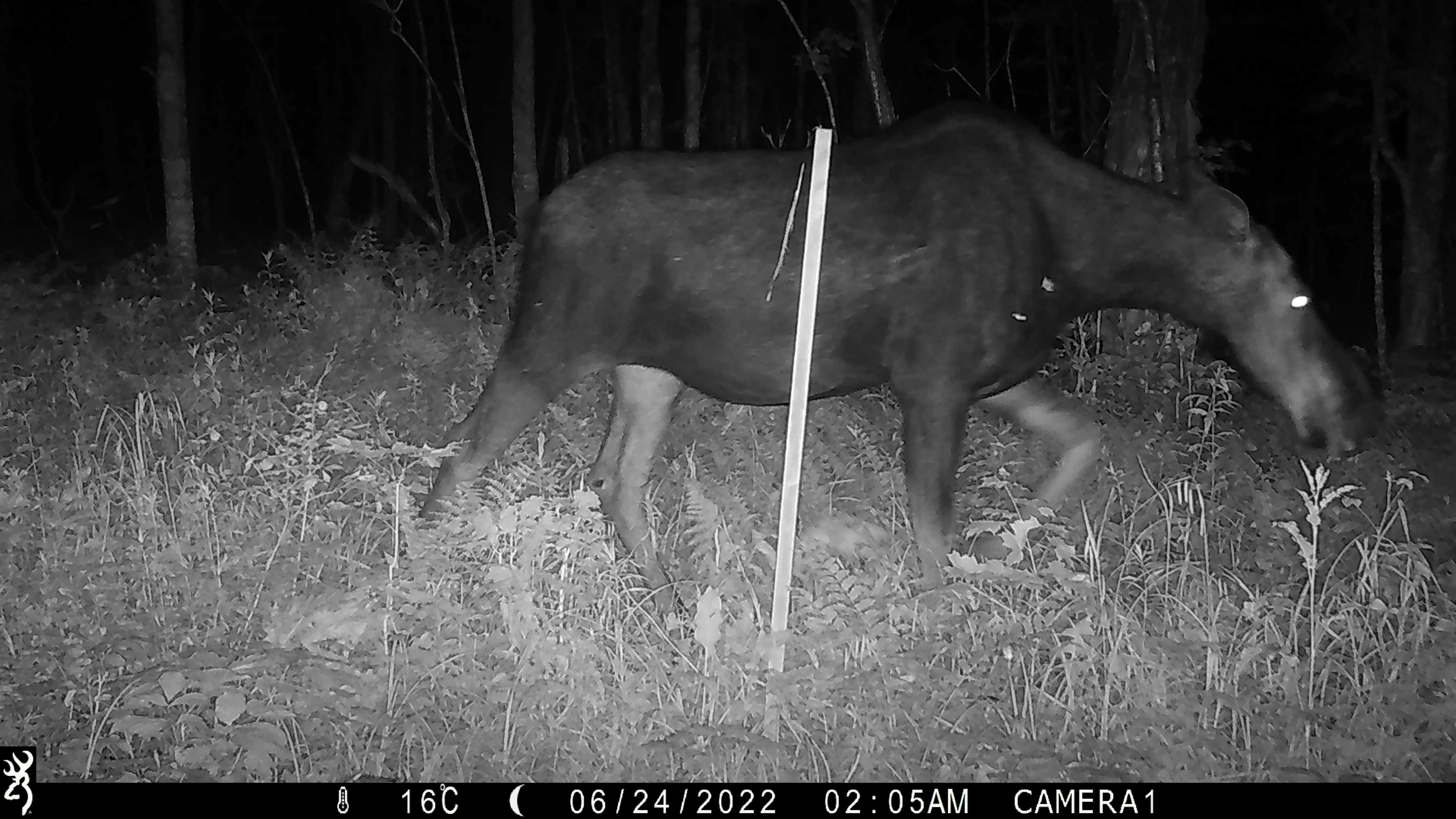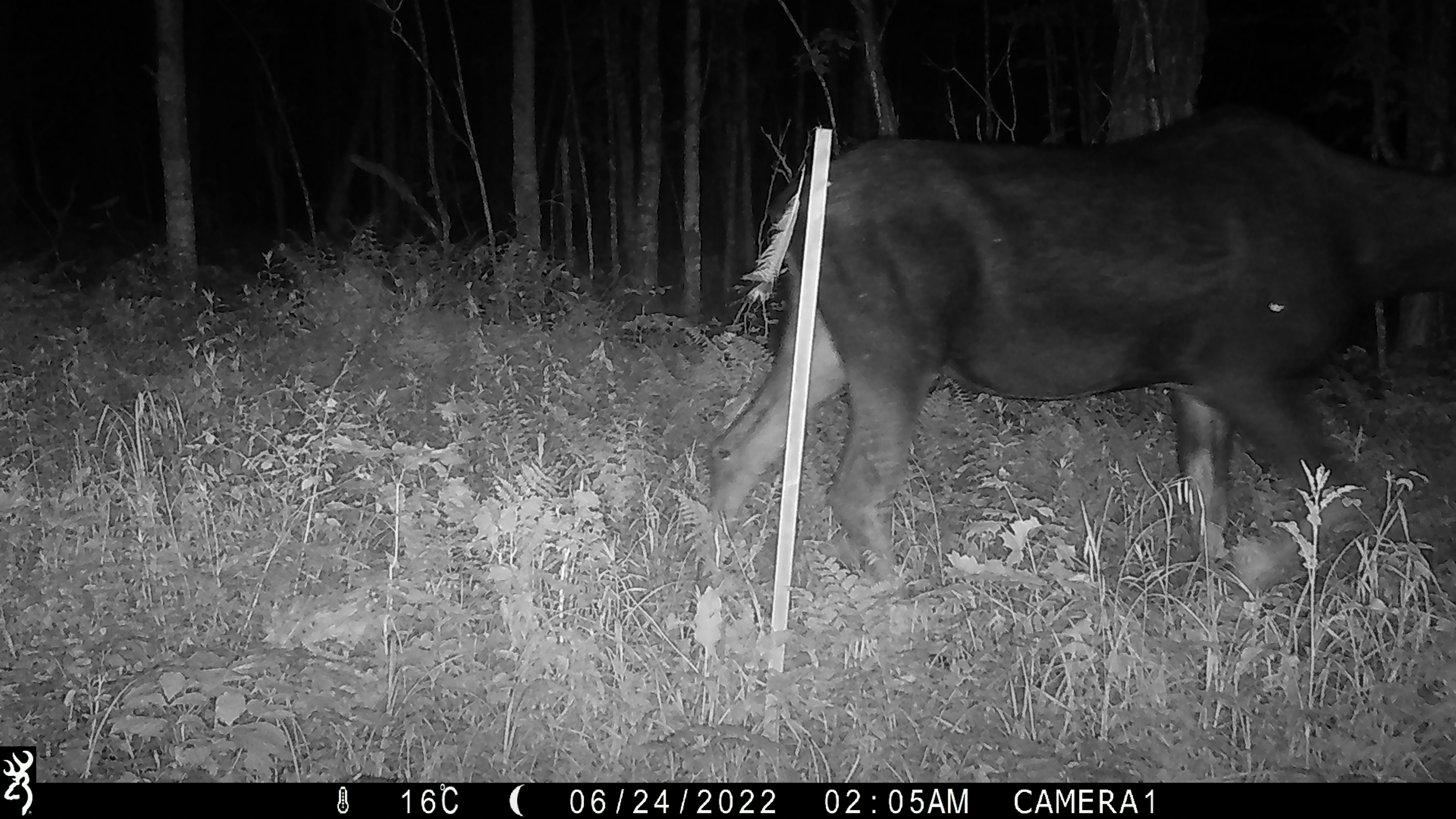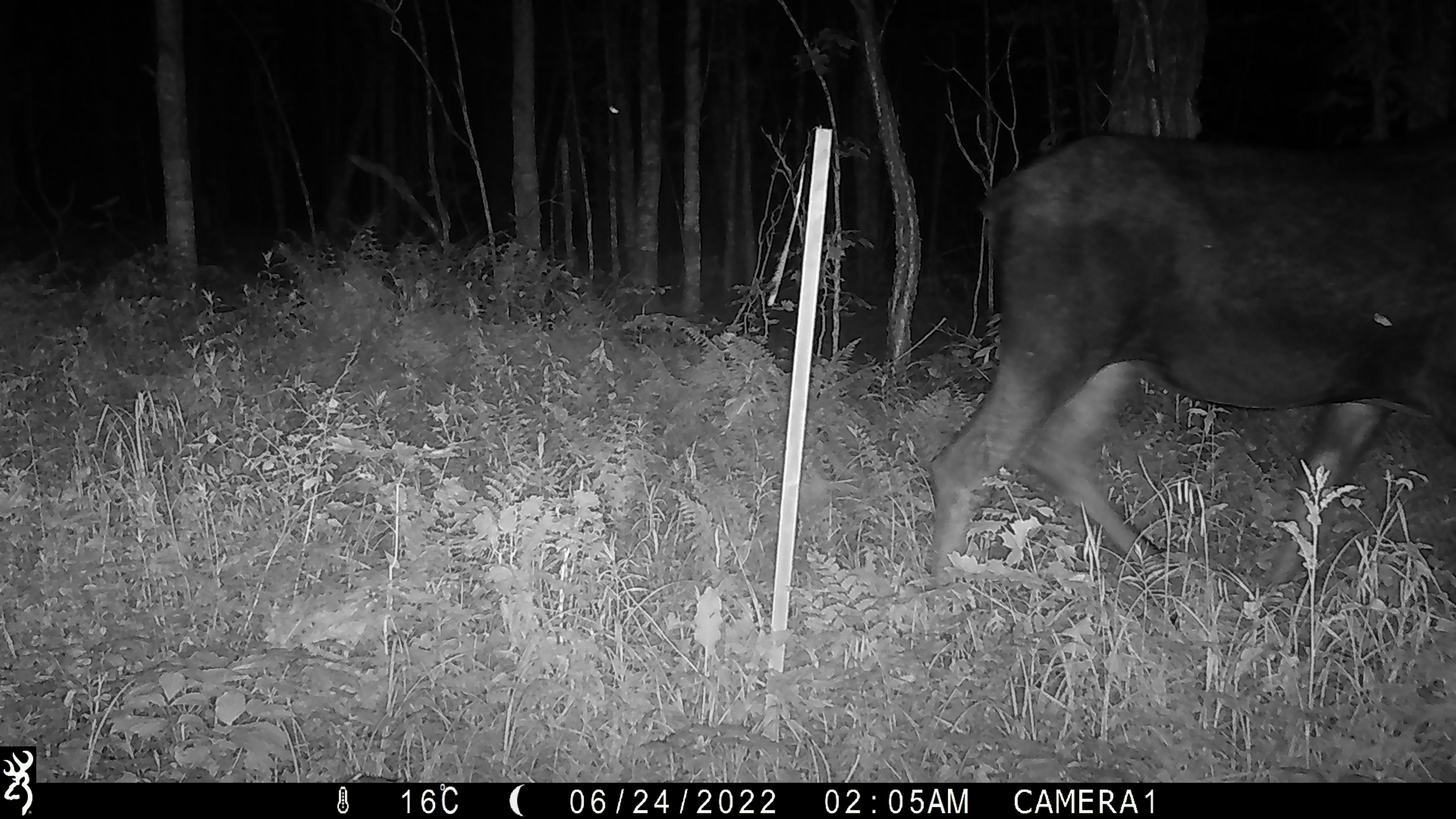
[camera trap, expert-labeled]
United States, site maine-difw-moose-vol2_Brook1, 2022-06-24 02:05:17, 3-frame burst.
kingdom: Animalia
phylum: Chordata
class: Mammalia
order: Artiodactyla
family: Cervidae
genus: Alces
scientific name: Alces alces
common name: moose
Moose (Alces alces).